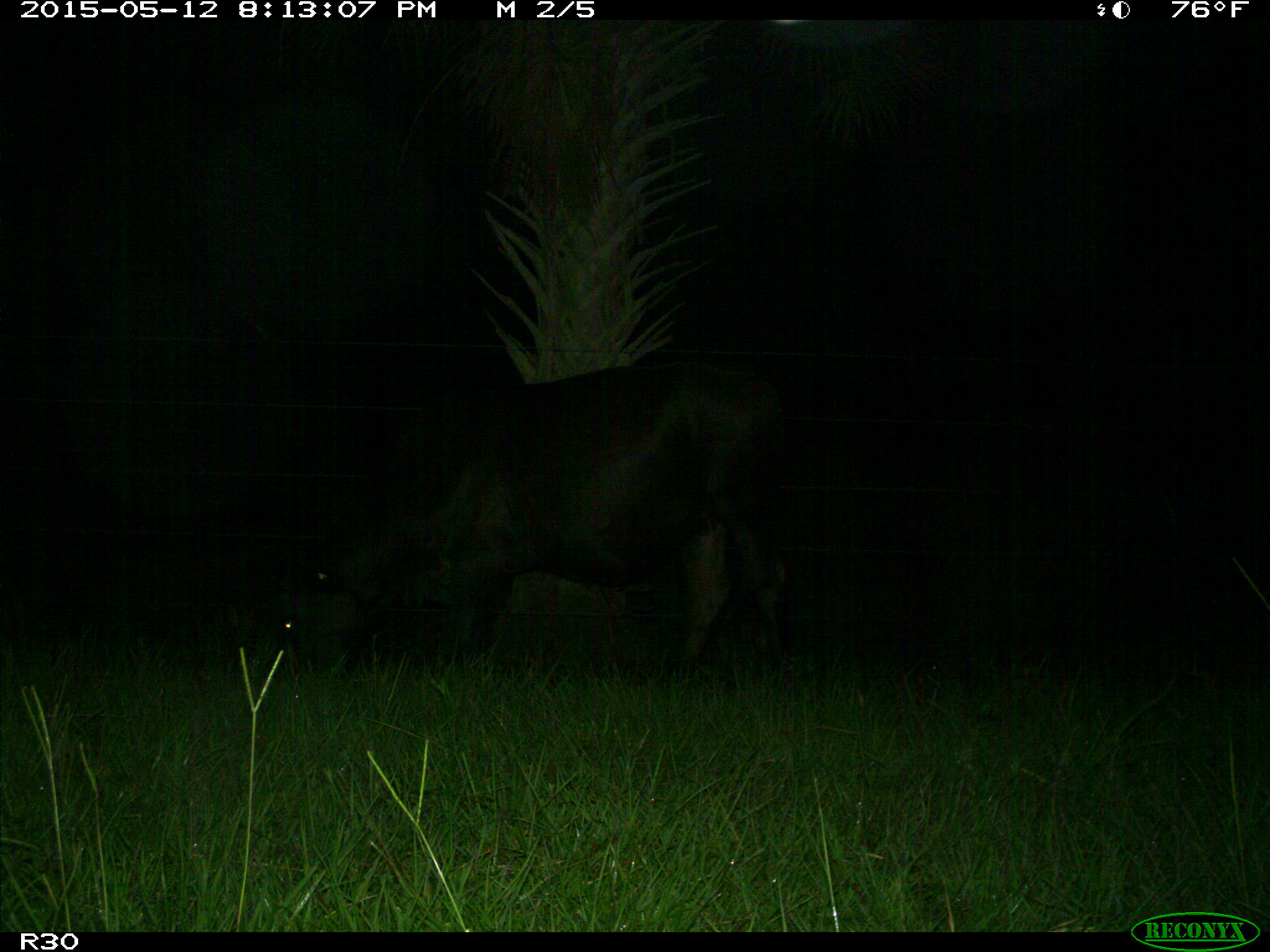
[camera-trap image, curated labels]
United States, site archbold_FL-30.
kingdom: Animalia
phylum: Chordata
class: Mammalia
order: Artiodactyla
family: Bovidae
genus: Bos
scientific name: Bos taurus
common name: domestic cow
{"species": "Bos taurus (domestic cow)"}